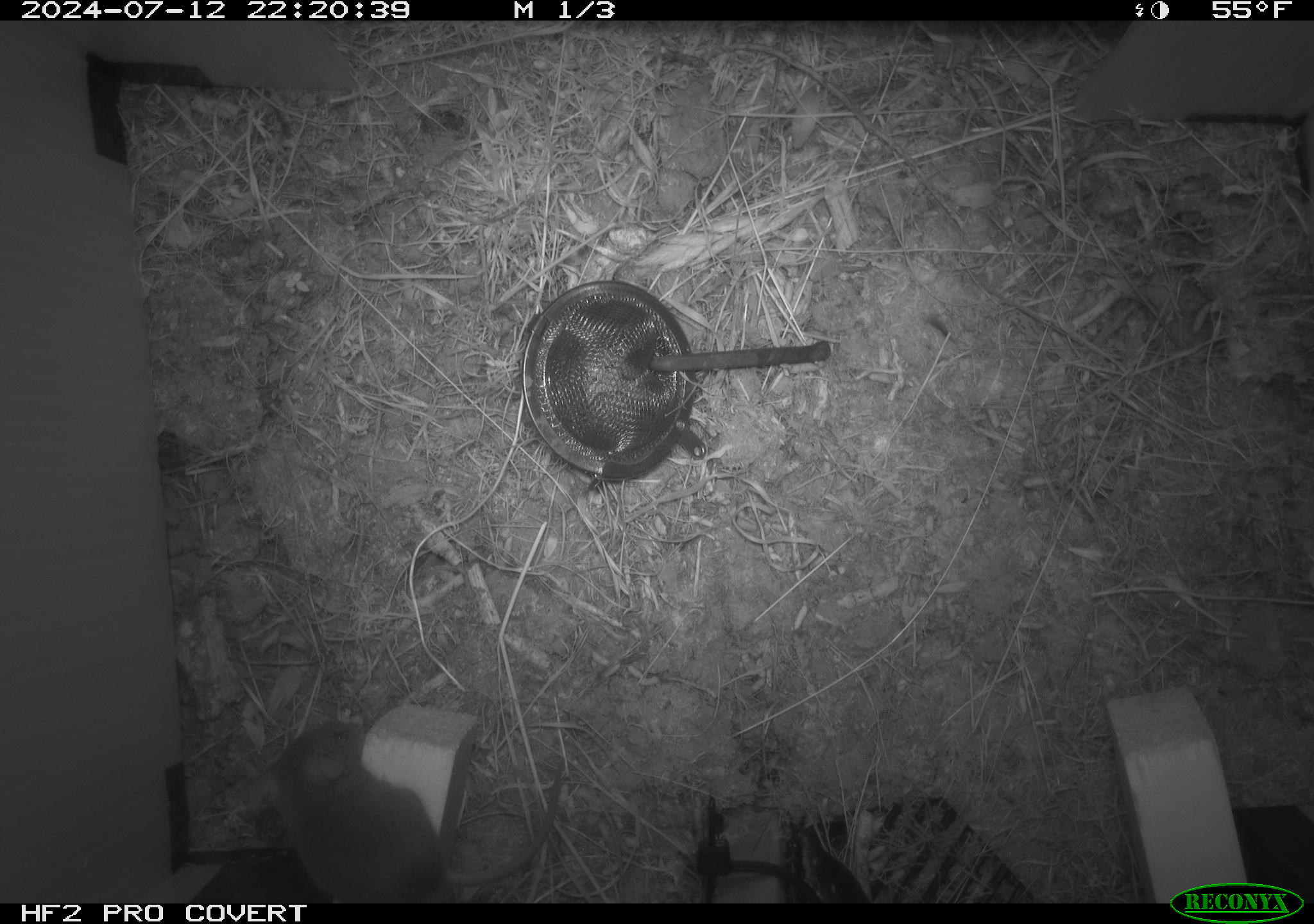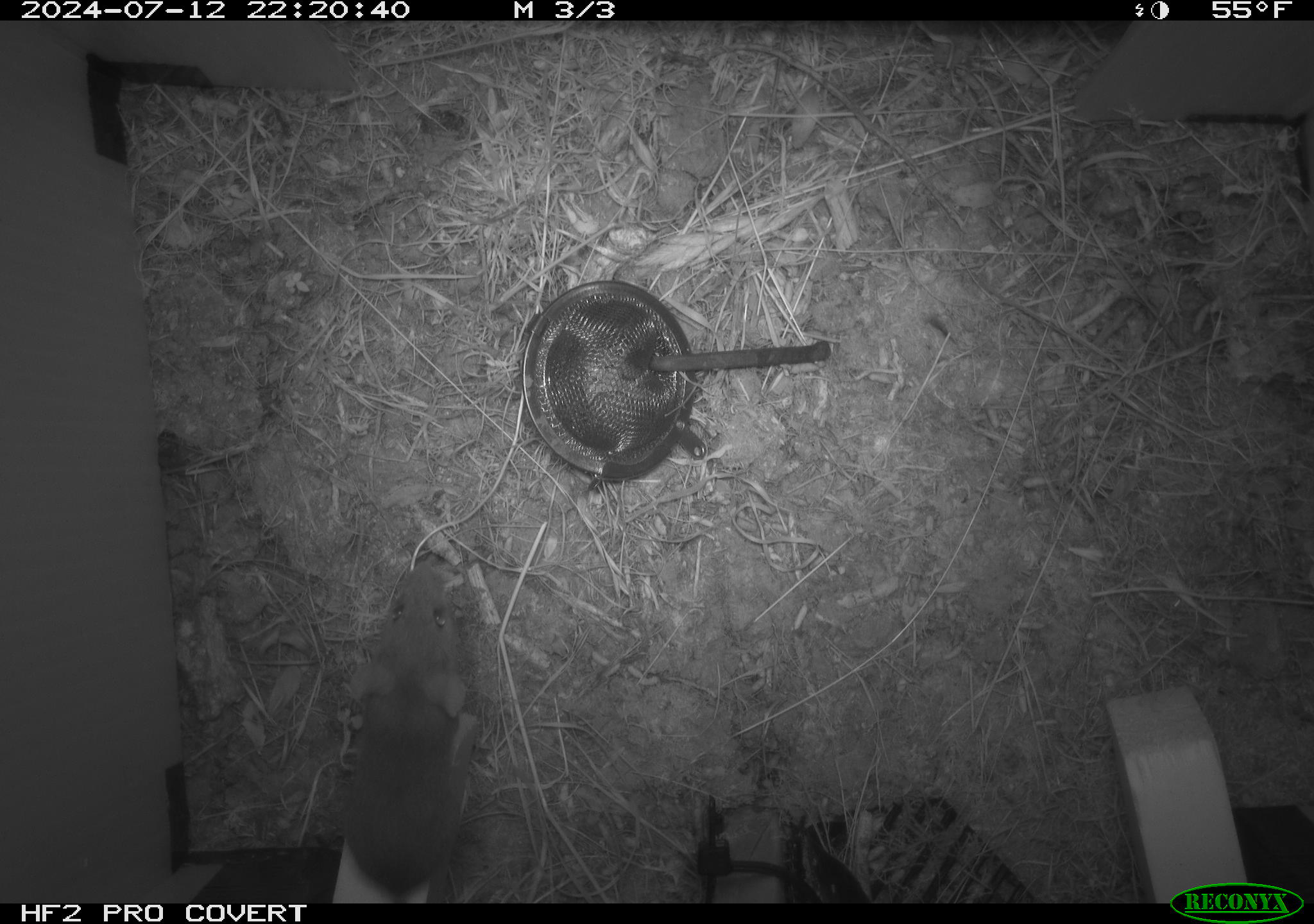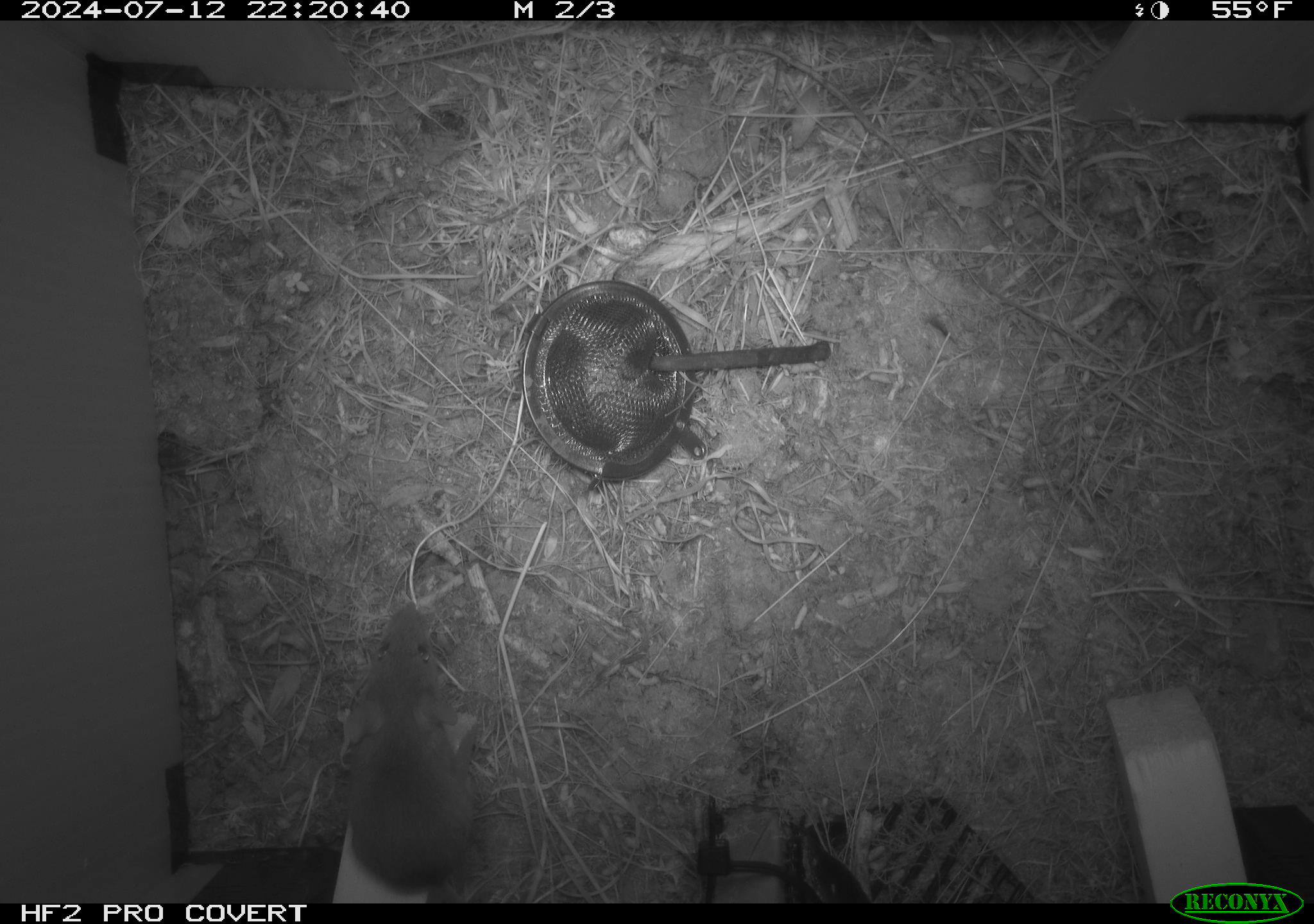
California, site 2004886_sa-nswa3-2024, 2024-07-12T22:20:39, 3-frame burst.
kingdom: Animalia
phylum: Chordata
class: Mammalia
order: Rodentia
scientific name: Rodentia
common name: rodent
Rodent (Rodentia).